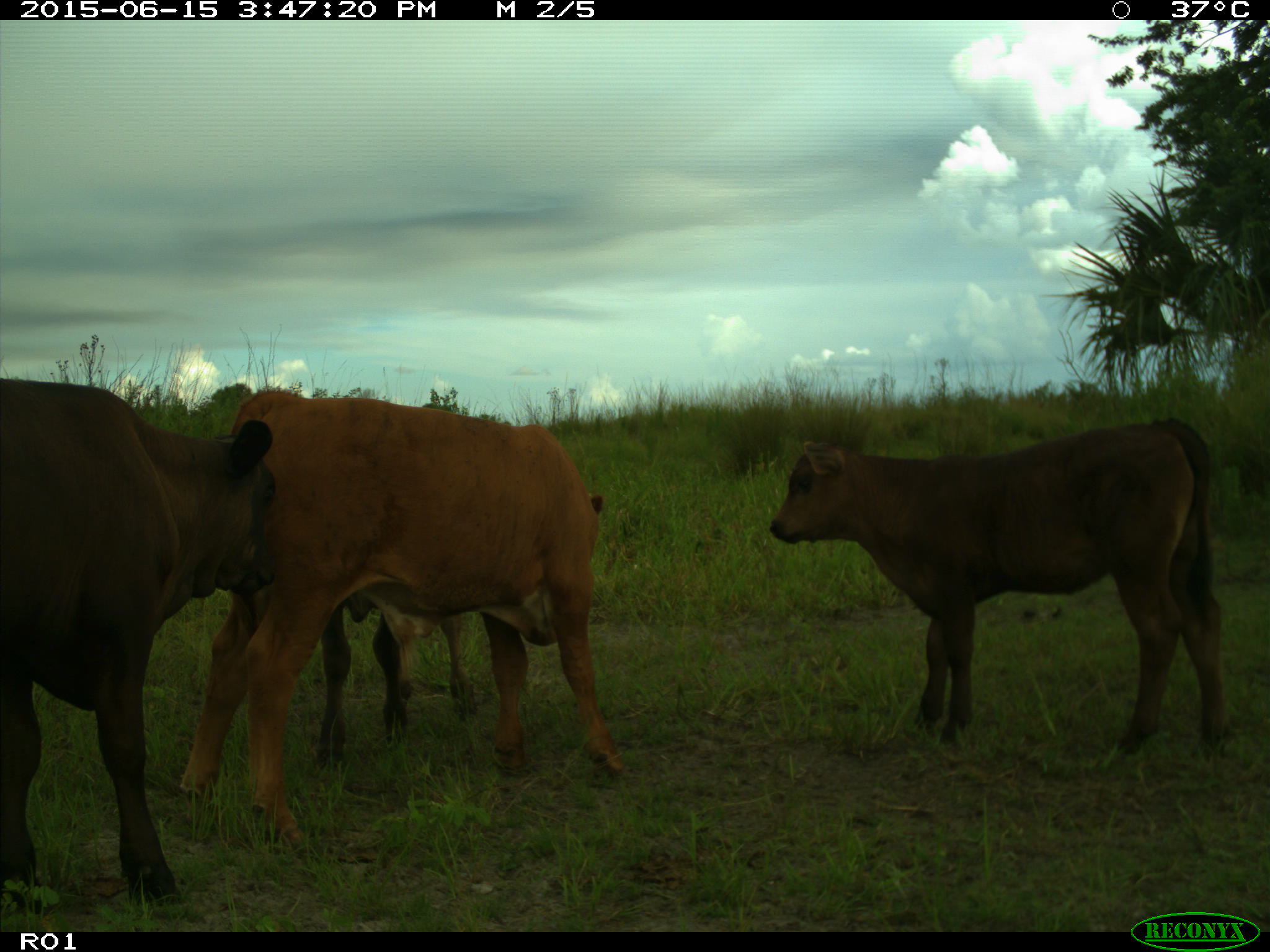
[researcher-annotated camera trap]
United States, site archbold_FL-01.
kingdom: Animalia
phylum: Chordata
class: Mammalia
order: Artiodactyla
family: Bovidae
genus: Bos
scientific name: Bos taurus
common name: domestic cow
Bos taurus (domestic cow).